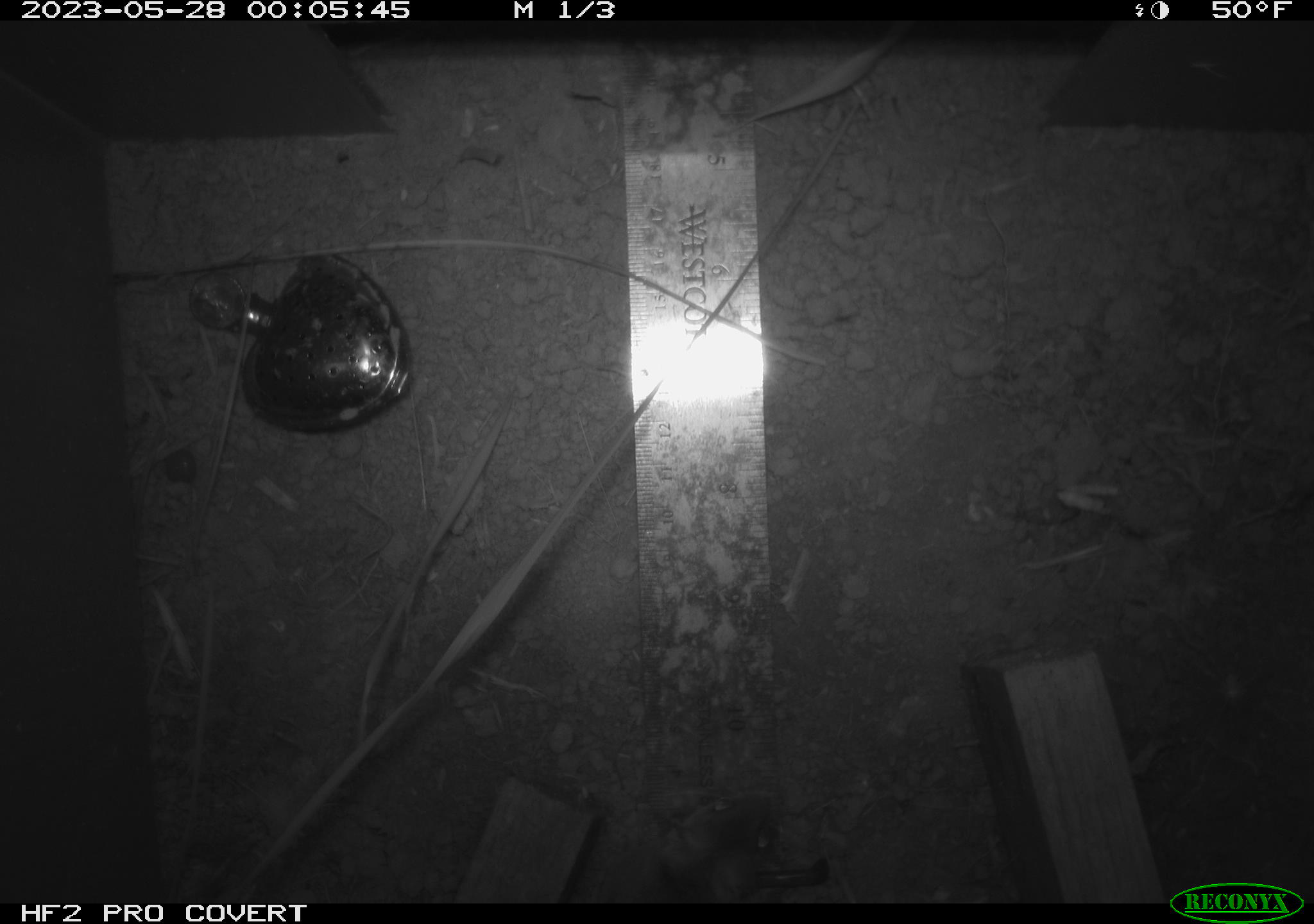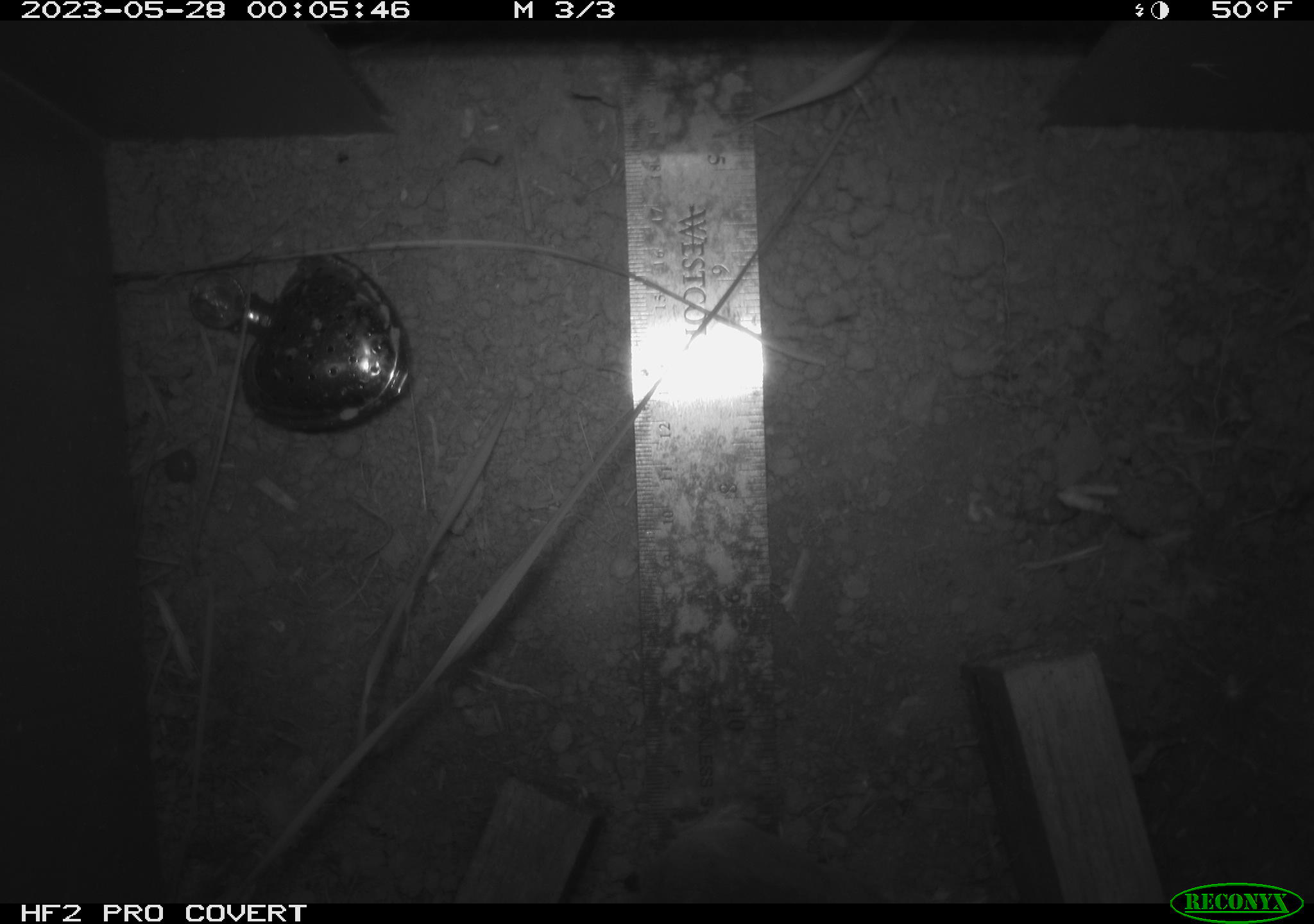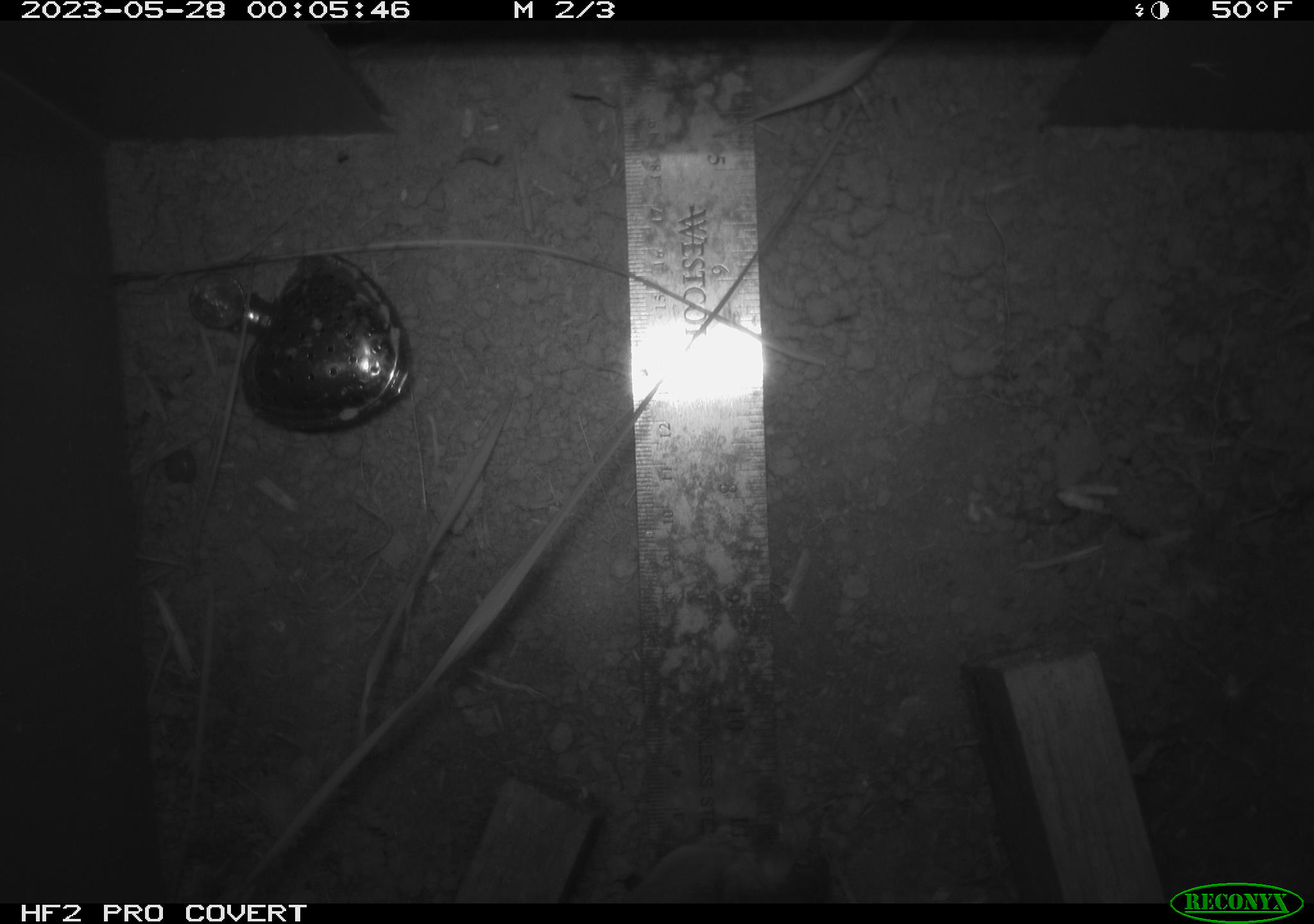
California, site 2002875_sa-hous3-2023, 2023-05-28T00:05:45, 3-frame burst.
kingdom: Animalia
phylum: Chordata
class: Mammalia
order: Rodentia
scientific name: Rodentia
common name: mouse species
Mouse species (Rodentia).